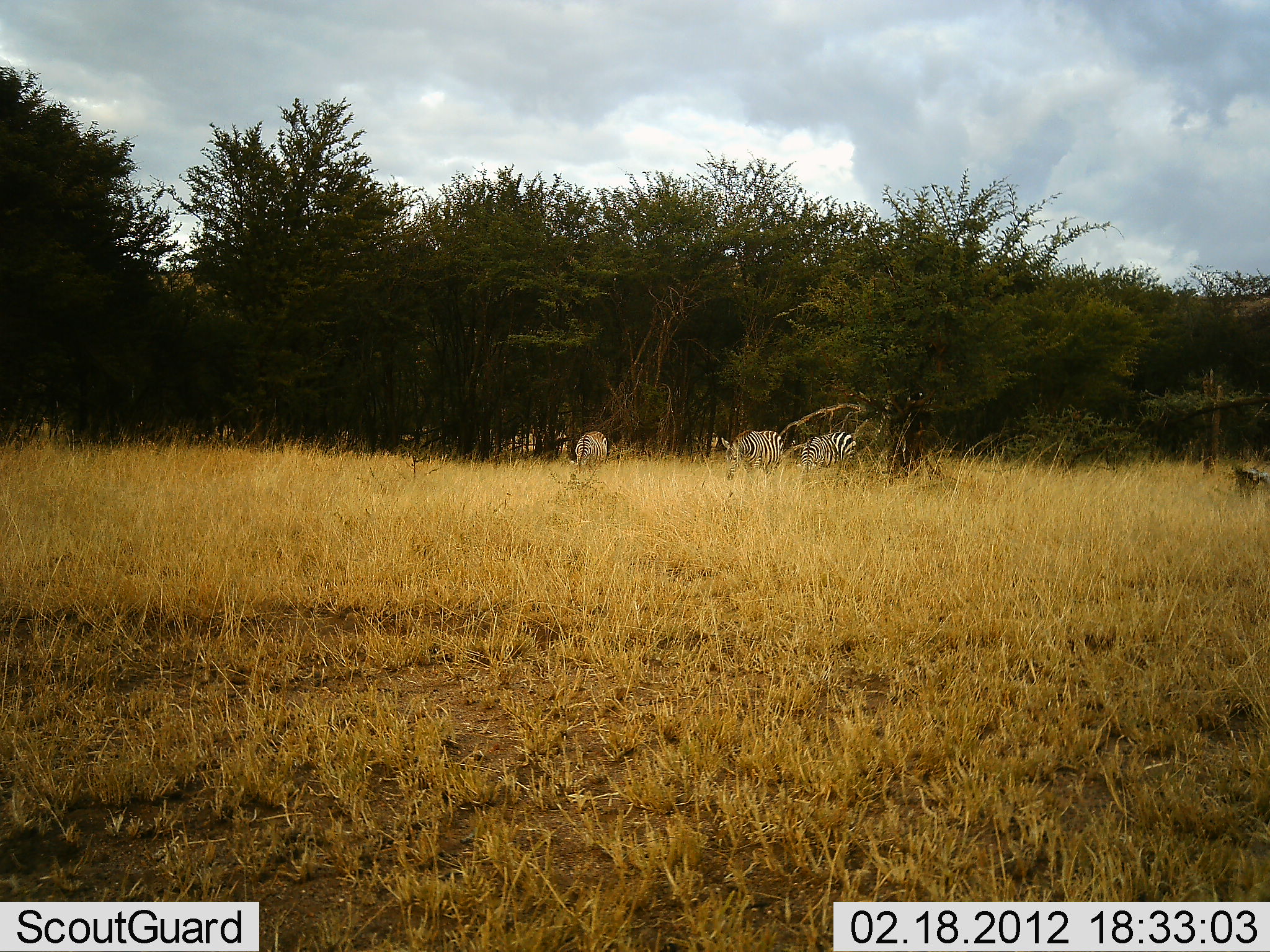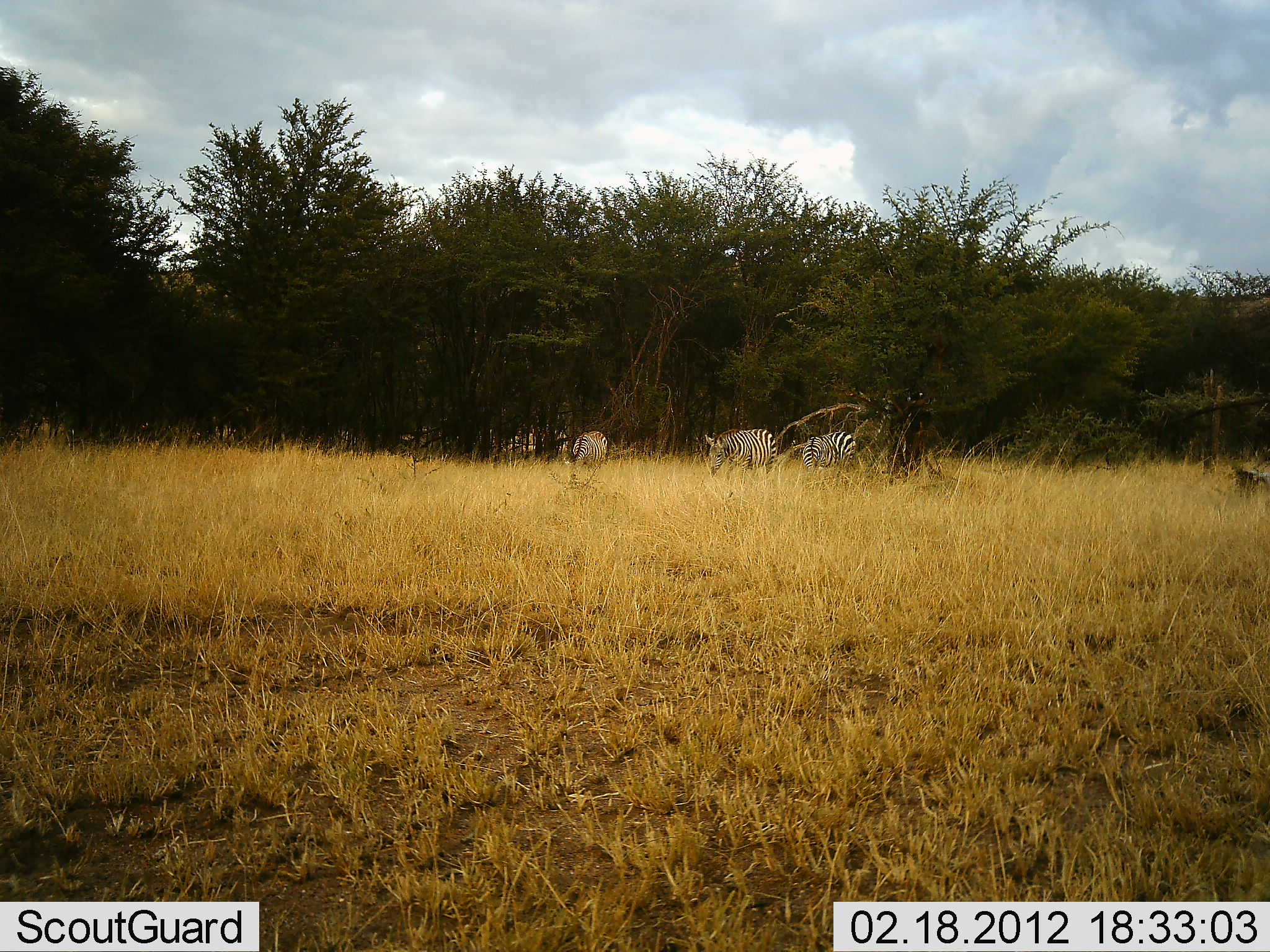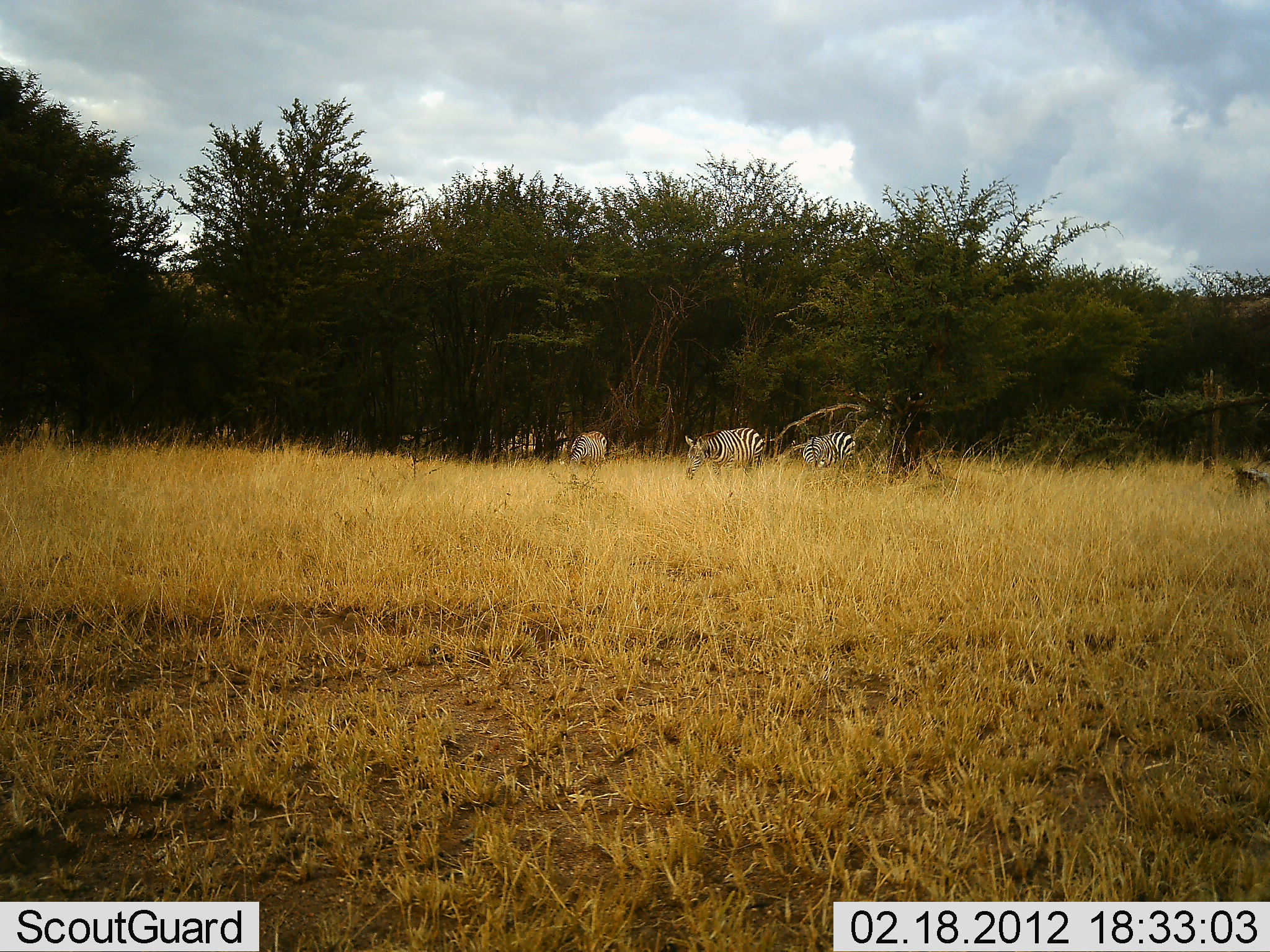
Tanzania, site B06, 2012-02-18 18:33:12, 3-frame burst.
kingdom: Animalia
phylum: Chordata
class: Mammalia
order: Perissodactyla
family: Equidae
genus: Equus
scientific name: Equus quagga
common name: plains zebra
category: zebra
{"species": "zebra (plains zebra) (Equus quagga)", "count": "3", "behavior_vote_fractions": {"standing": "21%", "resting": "0%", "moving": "50%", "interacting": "0%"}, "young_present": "0%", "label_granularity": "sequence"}